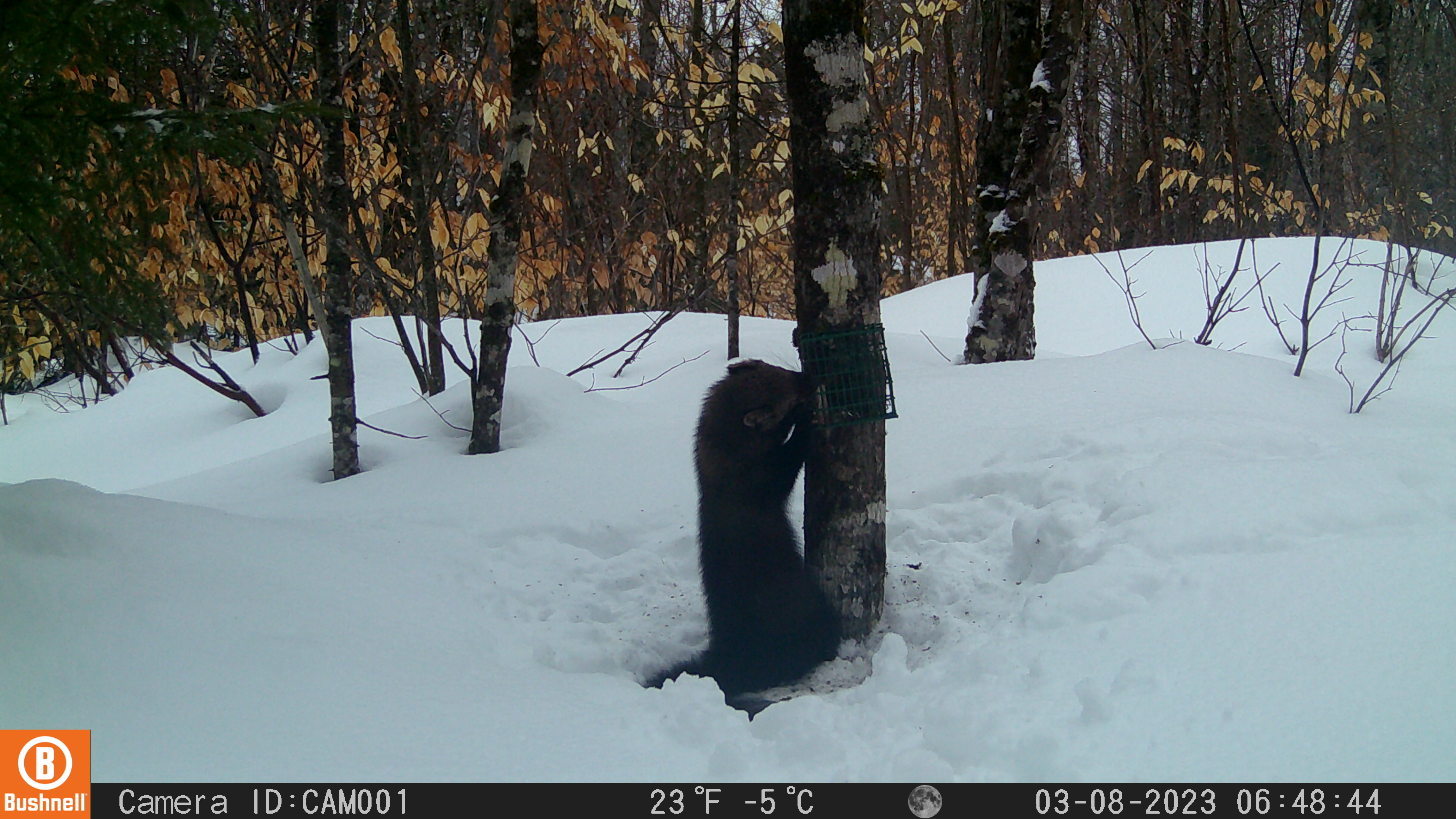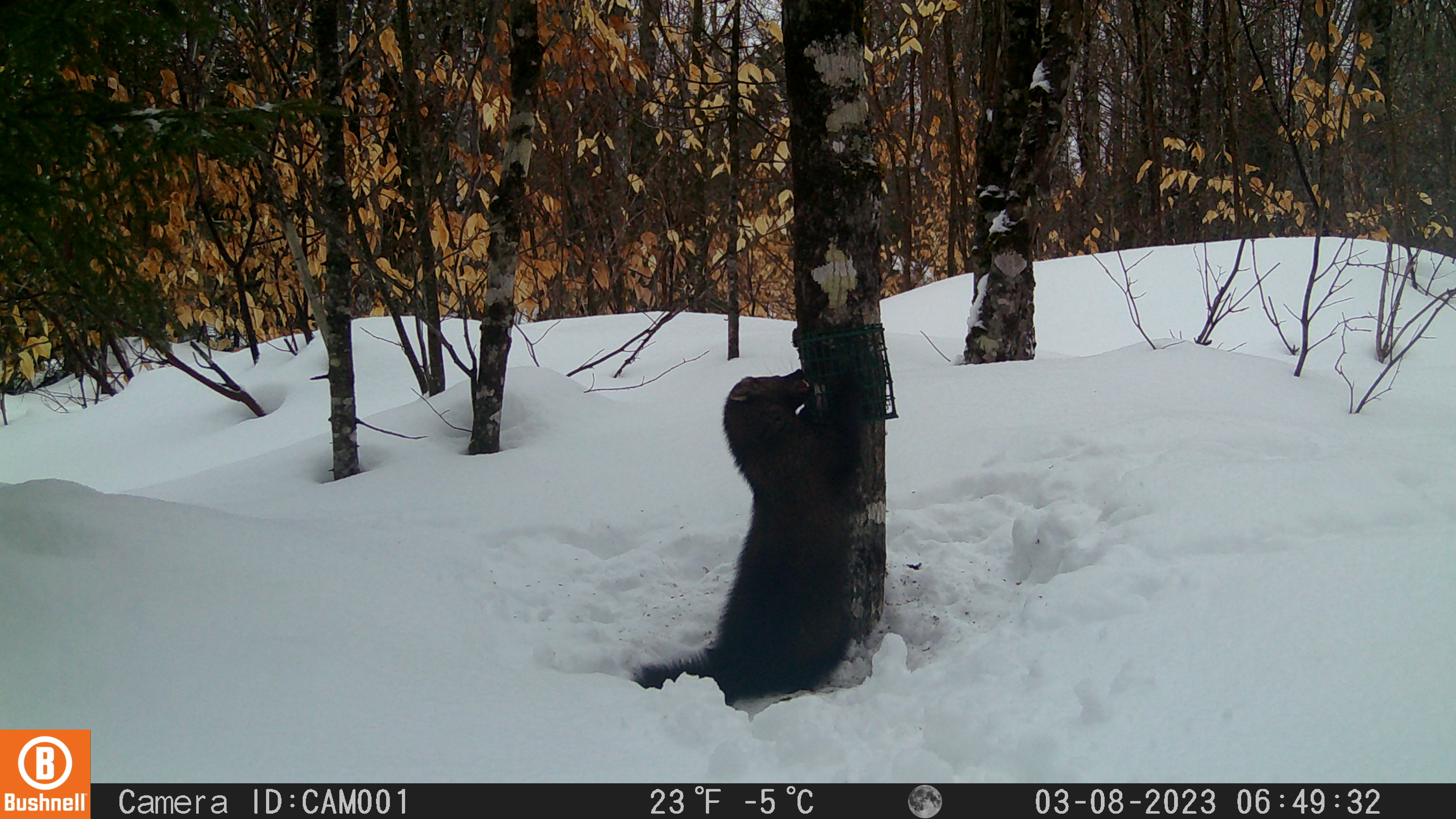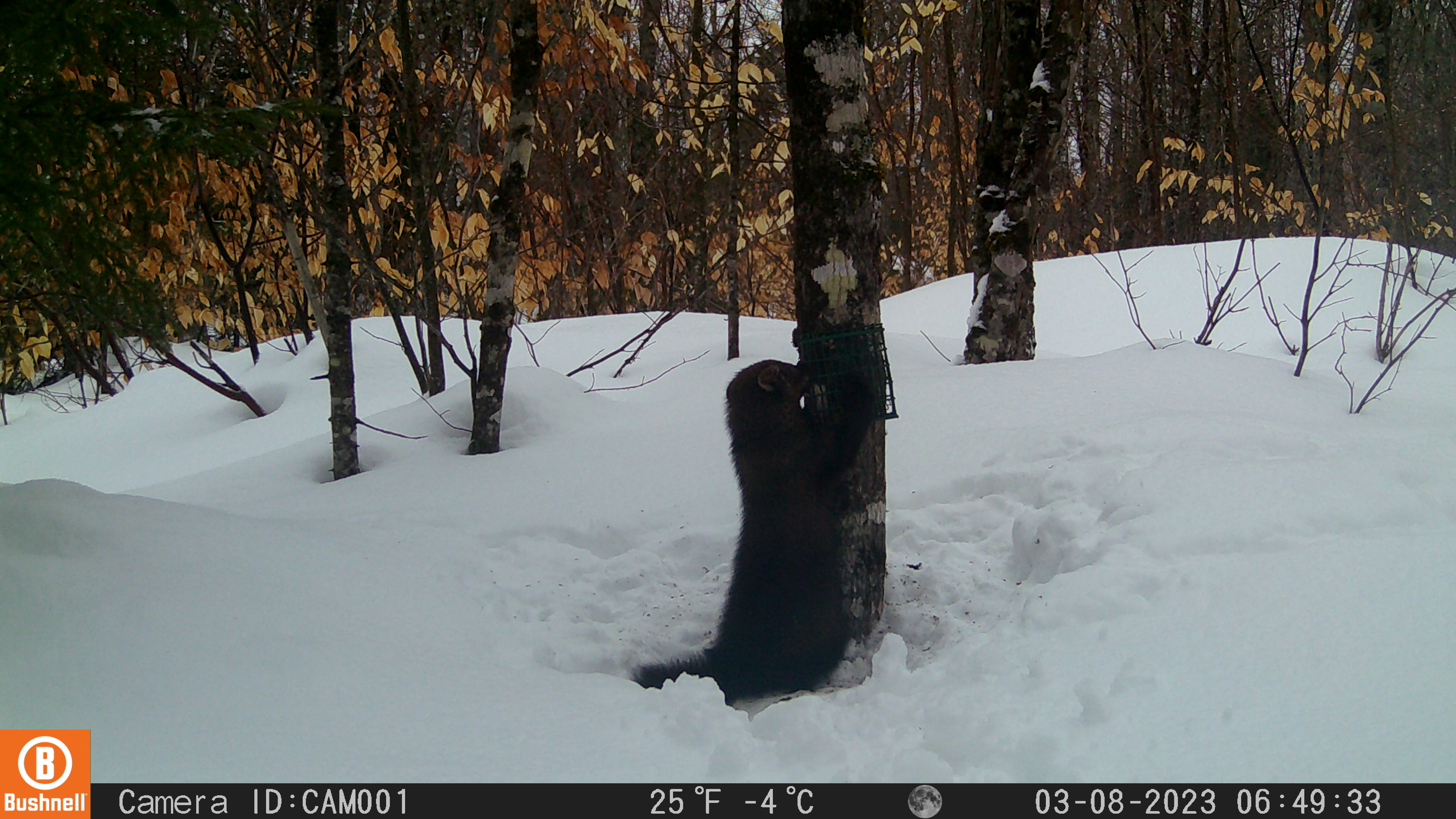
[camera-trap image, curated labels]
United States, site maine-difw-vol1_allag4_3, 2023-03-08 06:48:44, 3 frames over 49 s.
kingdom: Animalia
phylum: Chordata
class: Mammalia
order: Carnivora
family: Mustelidae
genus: Pekania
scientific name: Pekania pennanti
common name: fisher